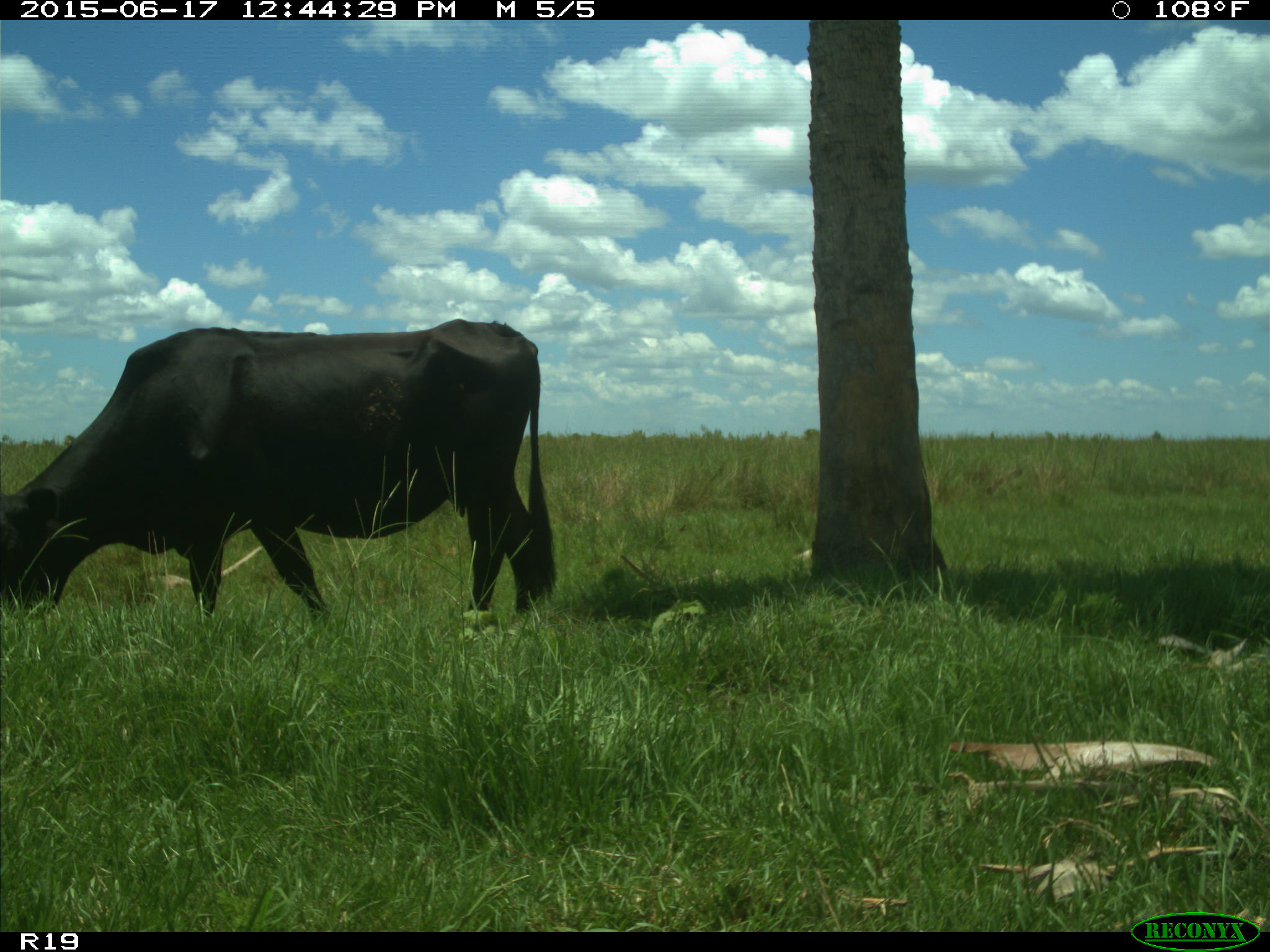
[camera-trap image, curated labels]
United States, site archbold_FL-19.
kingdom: Animalia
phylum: Chordata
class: Mammalia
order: Artiodactyla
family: Bovidae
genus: Bos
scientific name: Bos taurus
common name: domestic cow